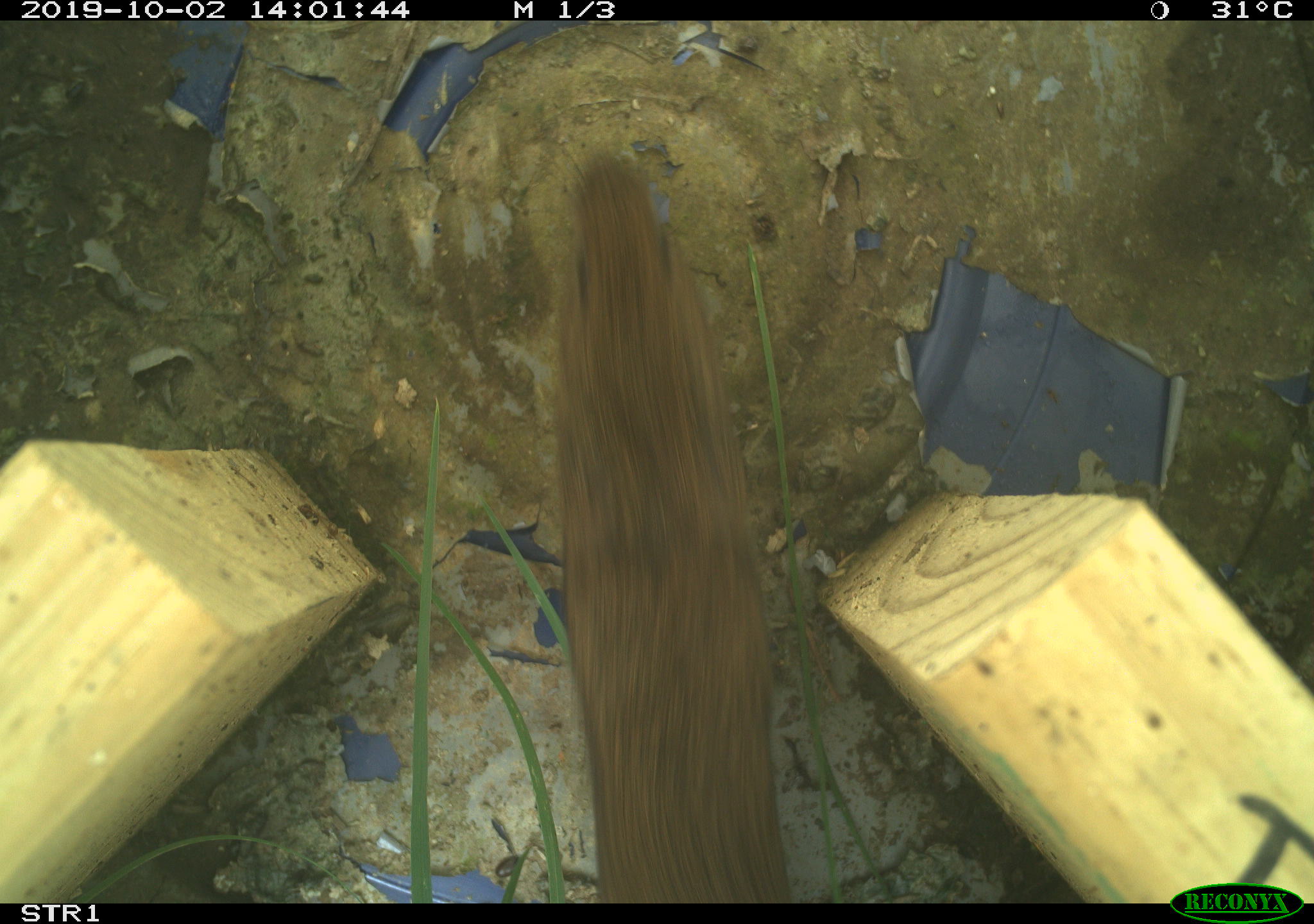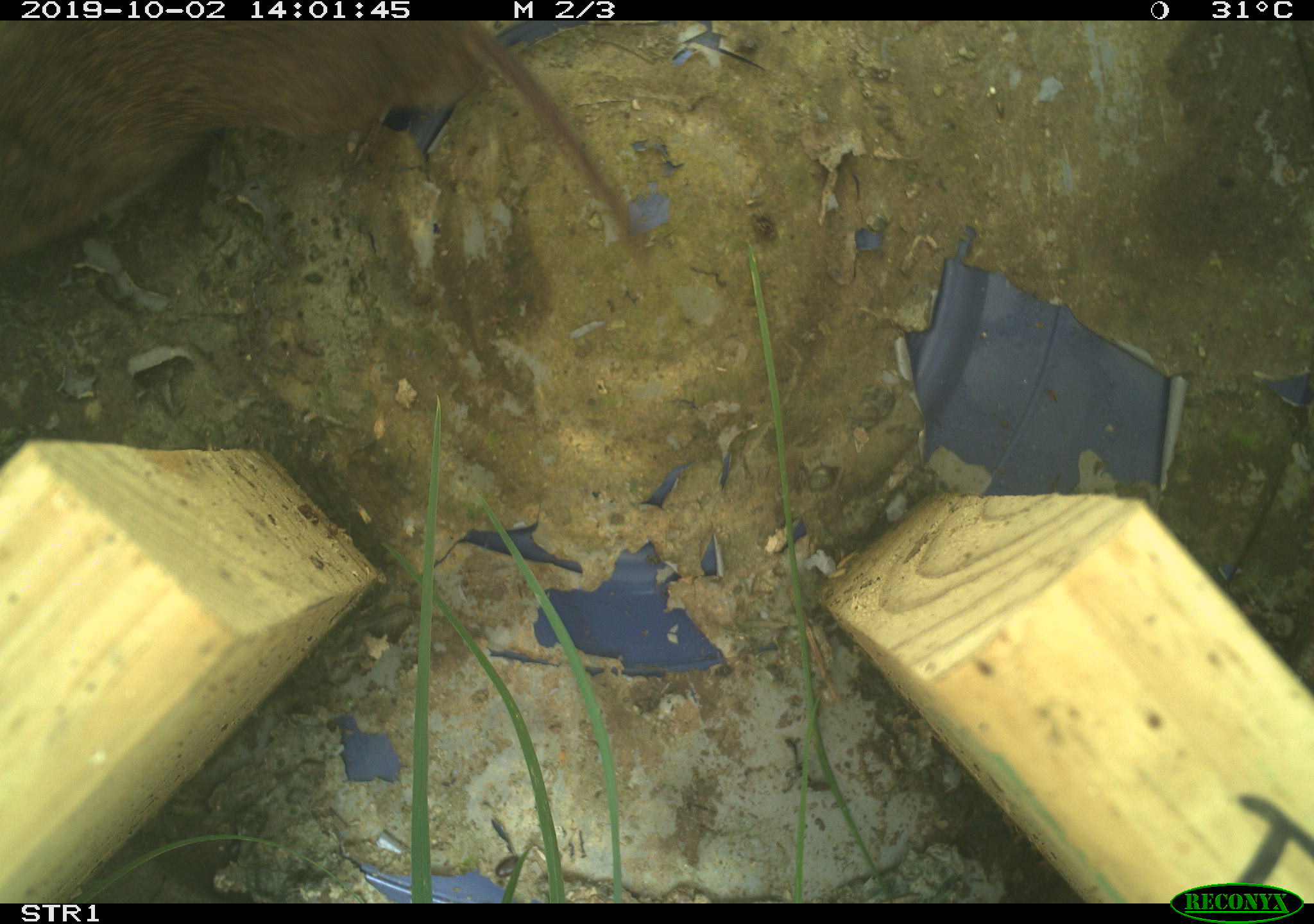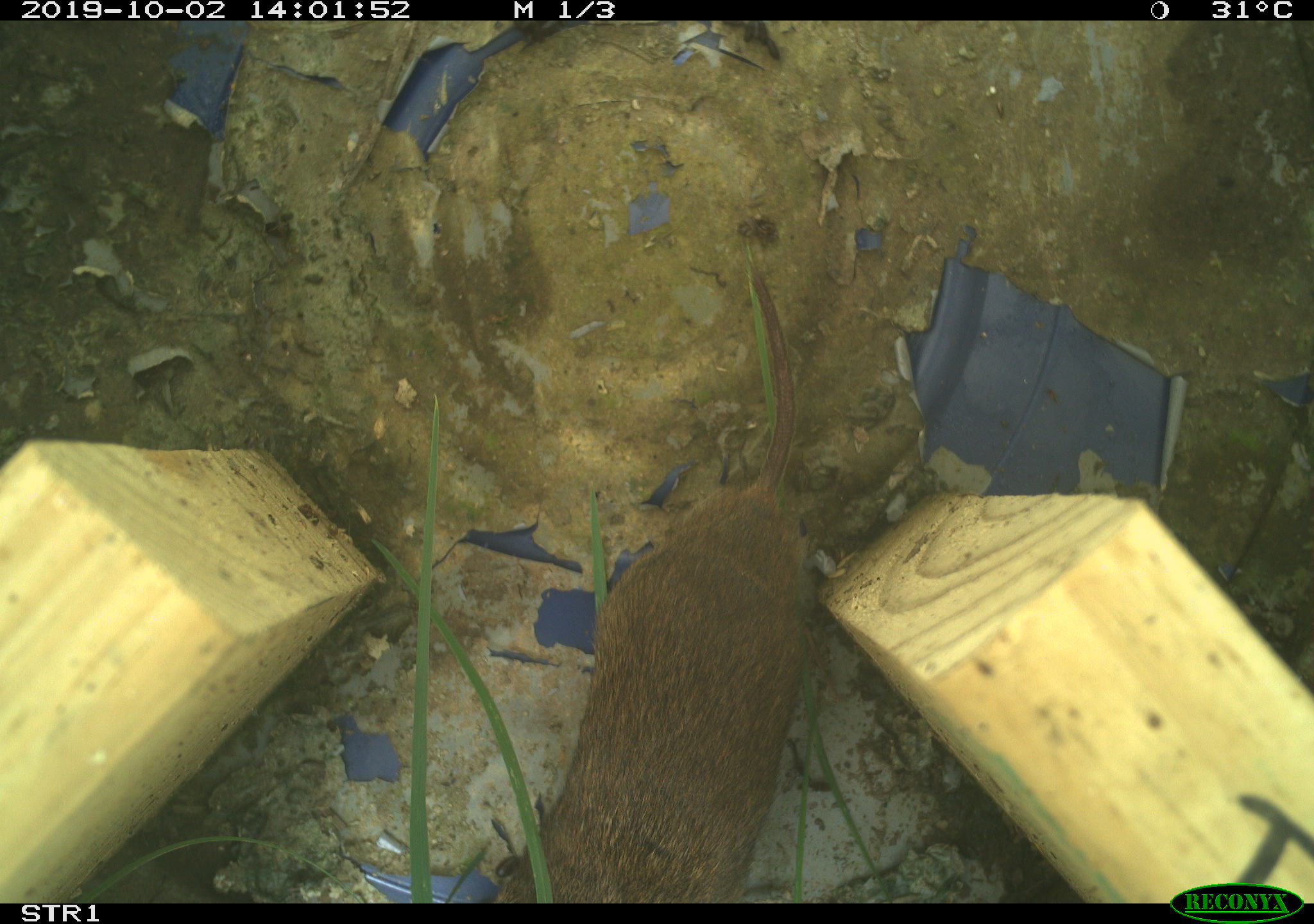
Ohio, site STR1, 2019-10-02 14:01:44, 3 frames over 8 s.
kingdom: Animalia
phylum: Chordata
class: Mammalia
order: Rodentia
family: Cricetidae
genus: Microtus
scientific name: Microtus pennsylvanicus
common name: meadow vole